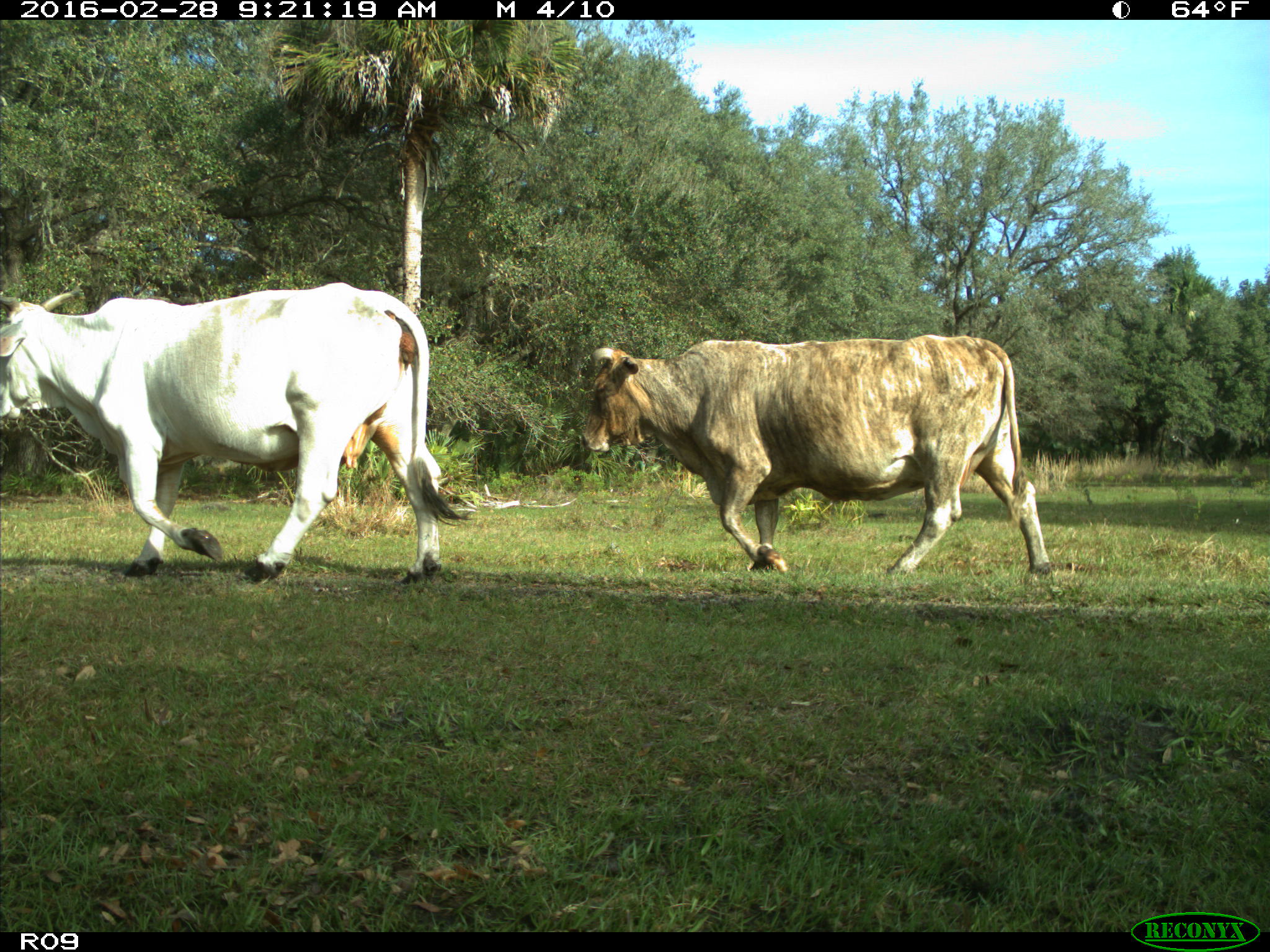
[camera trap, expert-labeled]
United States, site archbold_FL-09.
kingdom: Animalia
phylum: Chordata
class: Mammalia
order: Artiodactyla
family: Bovidae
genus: Bos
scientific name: Bos taurus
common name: domestic cow